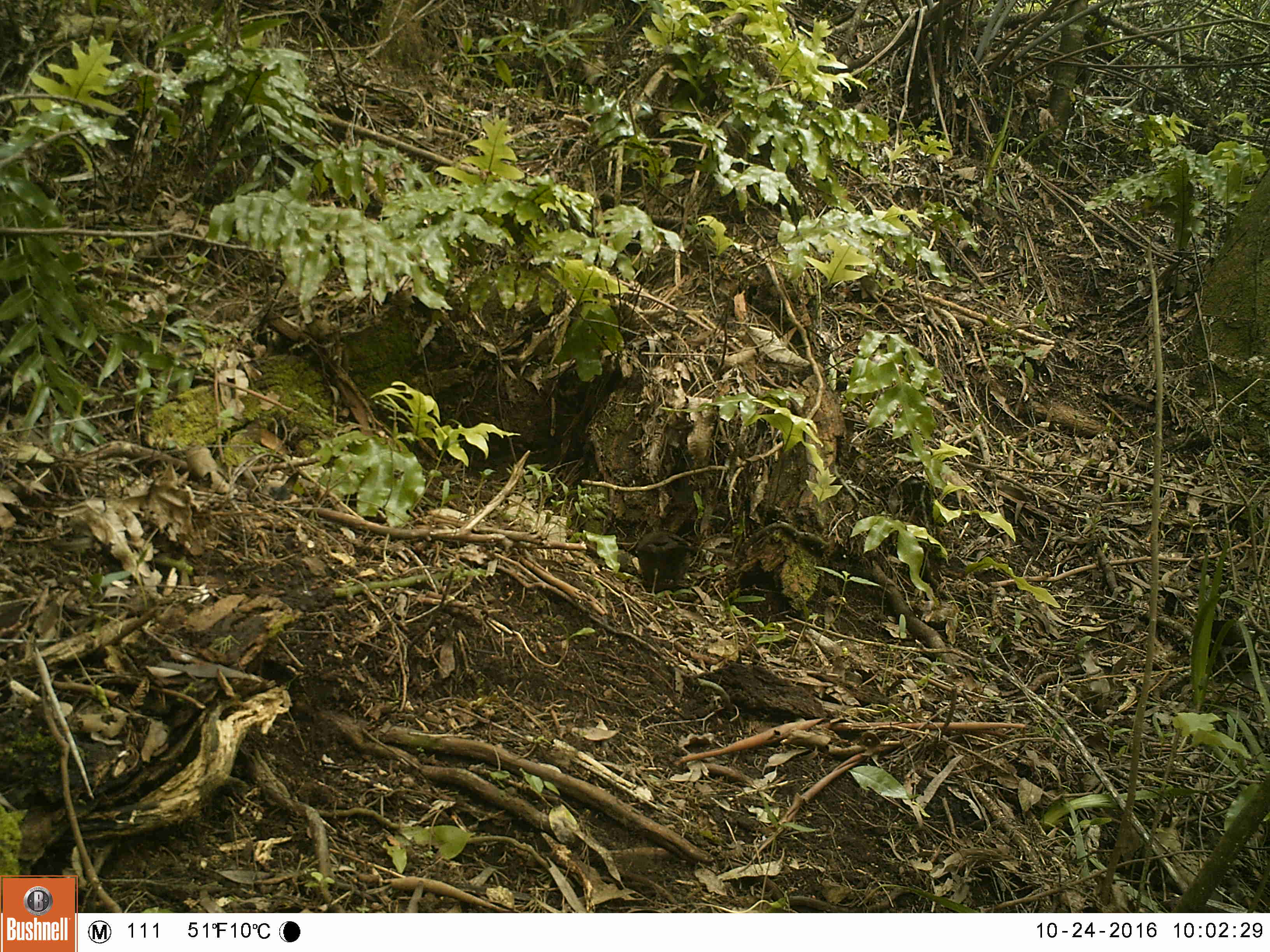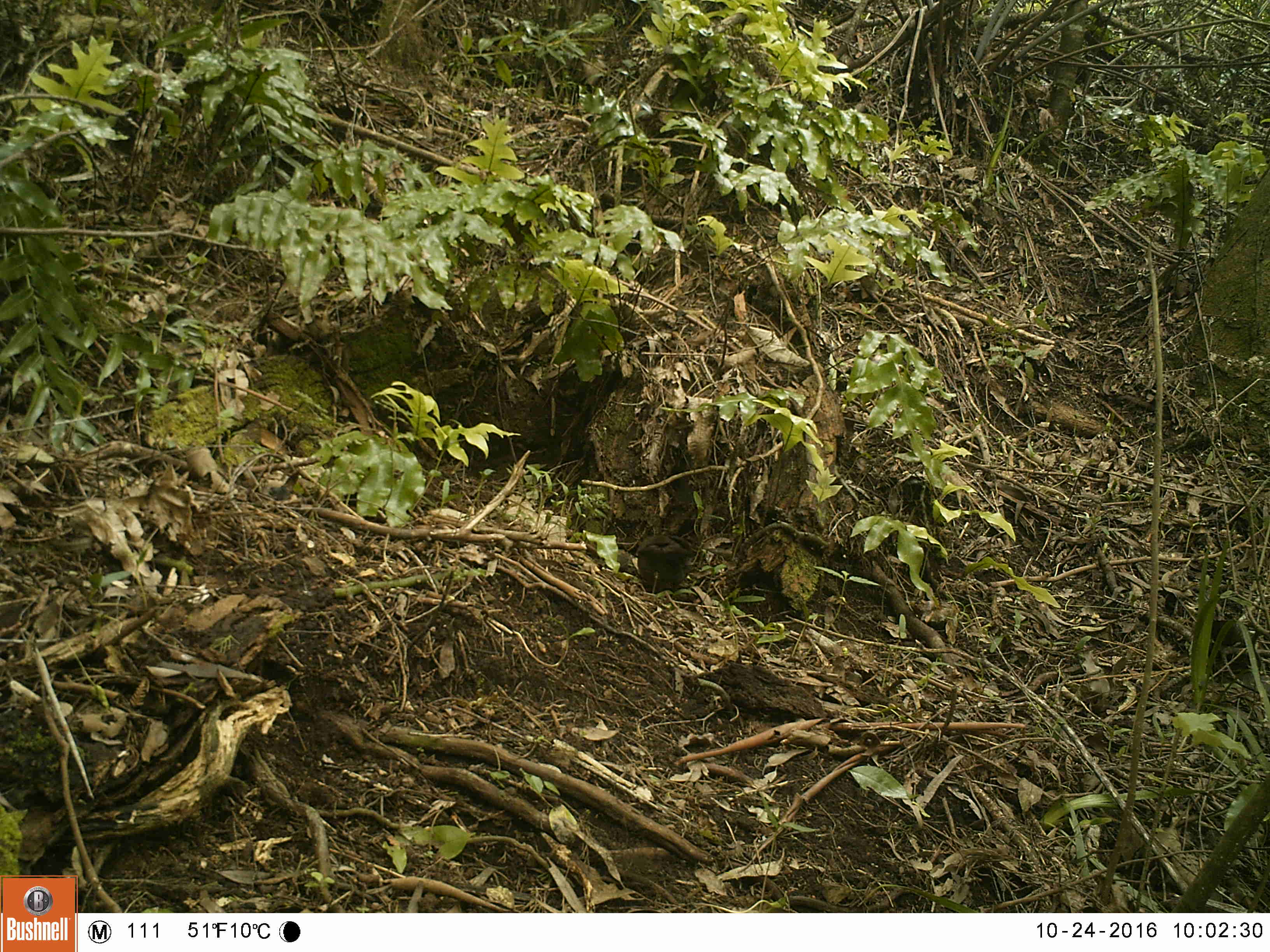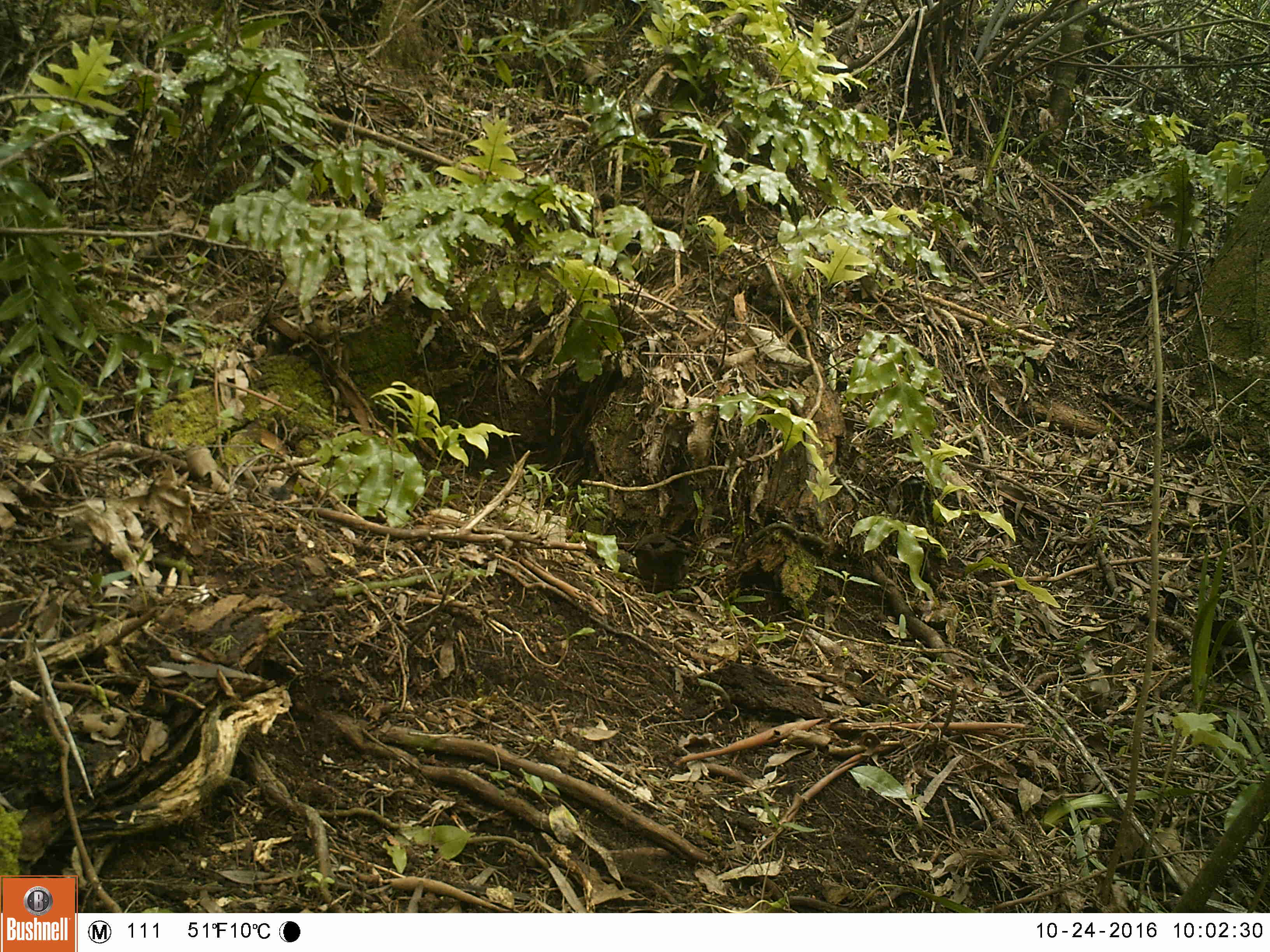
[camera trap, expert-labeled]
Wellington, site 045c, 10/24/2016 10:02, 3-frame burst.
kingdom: Animalia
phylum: Chordata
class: Aves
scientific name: Aves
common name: bird